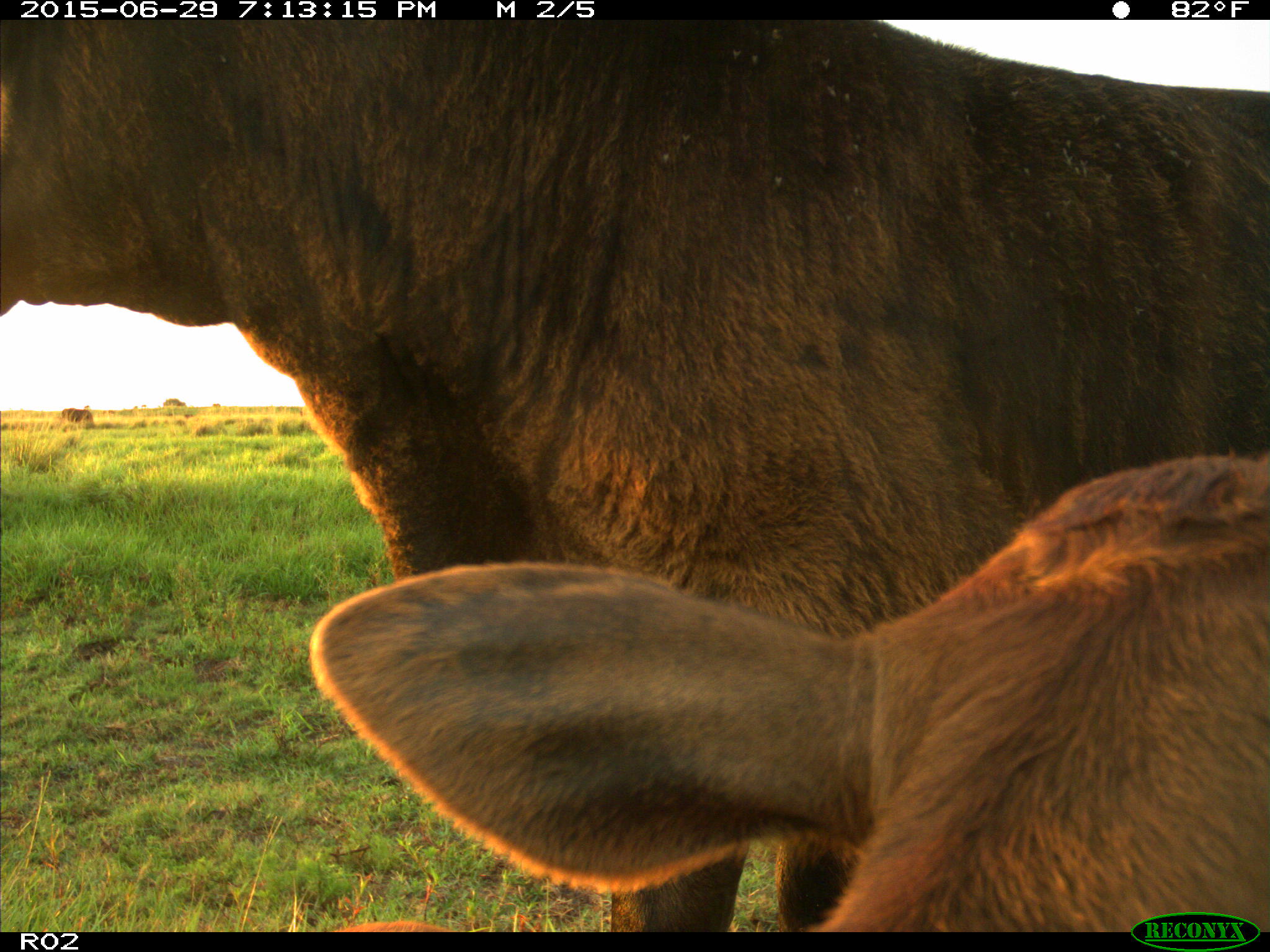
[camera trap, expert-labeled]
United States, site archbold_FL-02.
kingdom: Animalia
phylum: Chordata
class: Mammalia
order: Artiodactyla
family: Bovidae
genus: Bos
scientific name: Bos taurus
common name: domestic cow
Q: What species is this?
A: Bos taurus (domestic cow).